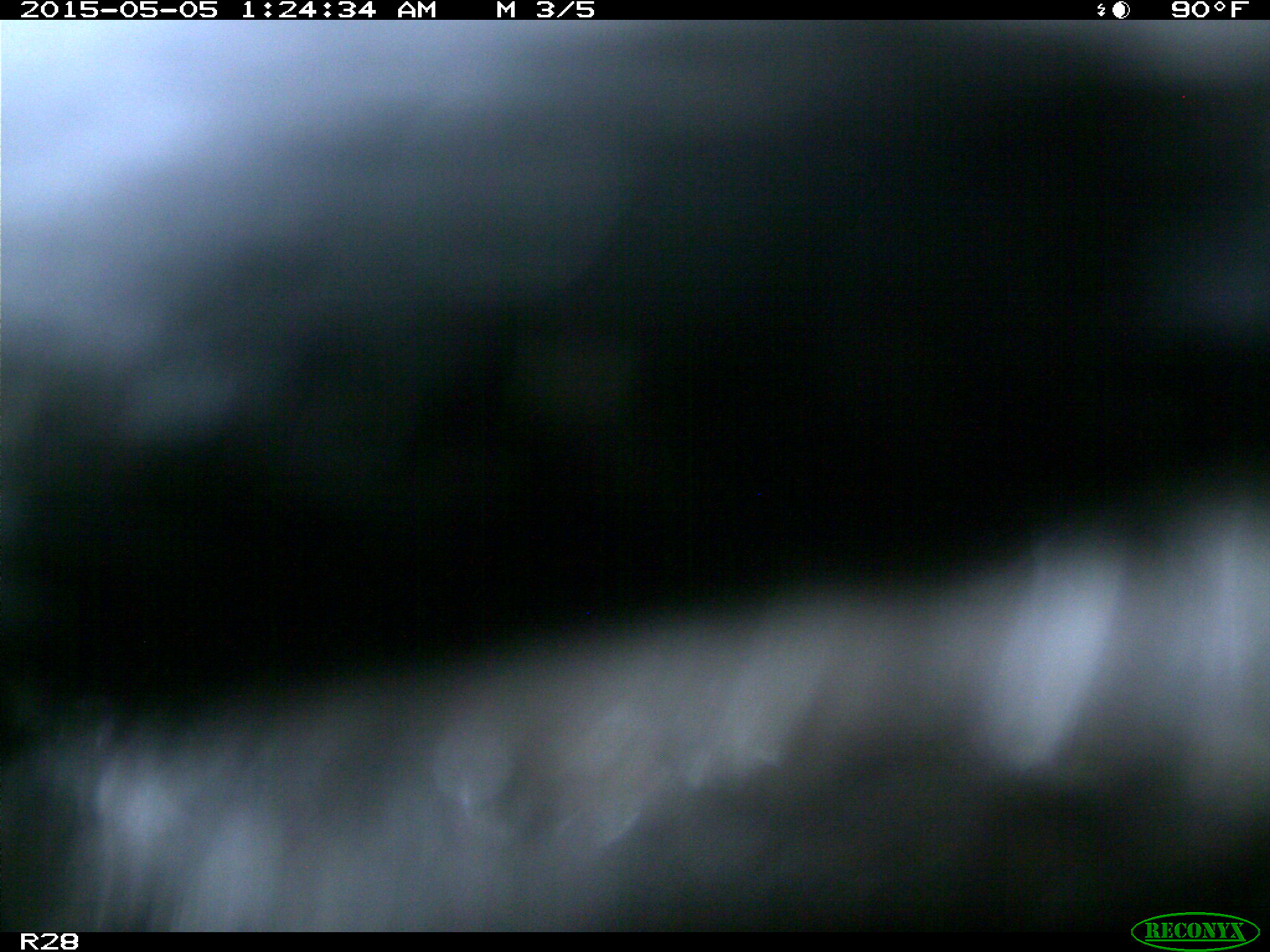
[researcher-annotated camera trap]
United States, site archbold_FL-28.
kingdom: Animalia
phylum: Chordata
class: Mammalia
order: Artiodactyla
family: Bovidae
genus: Bos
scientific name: Bos taurus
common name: domestic cow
Bos taurus (domestic cow).